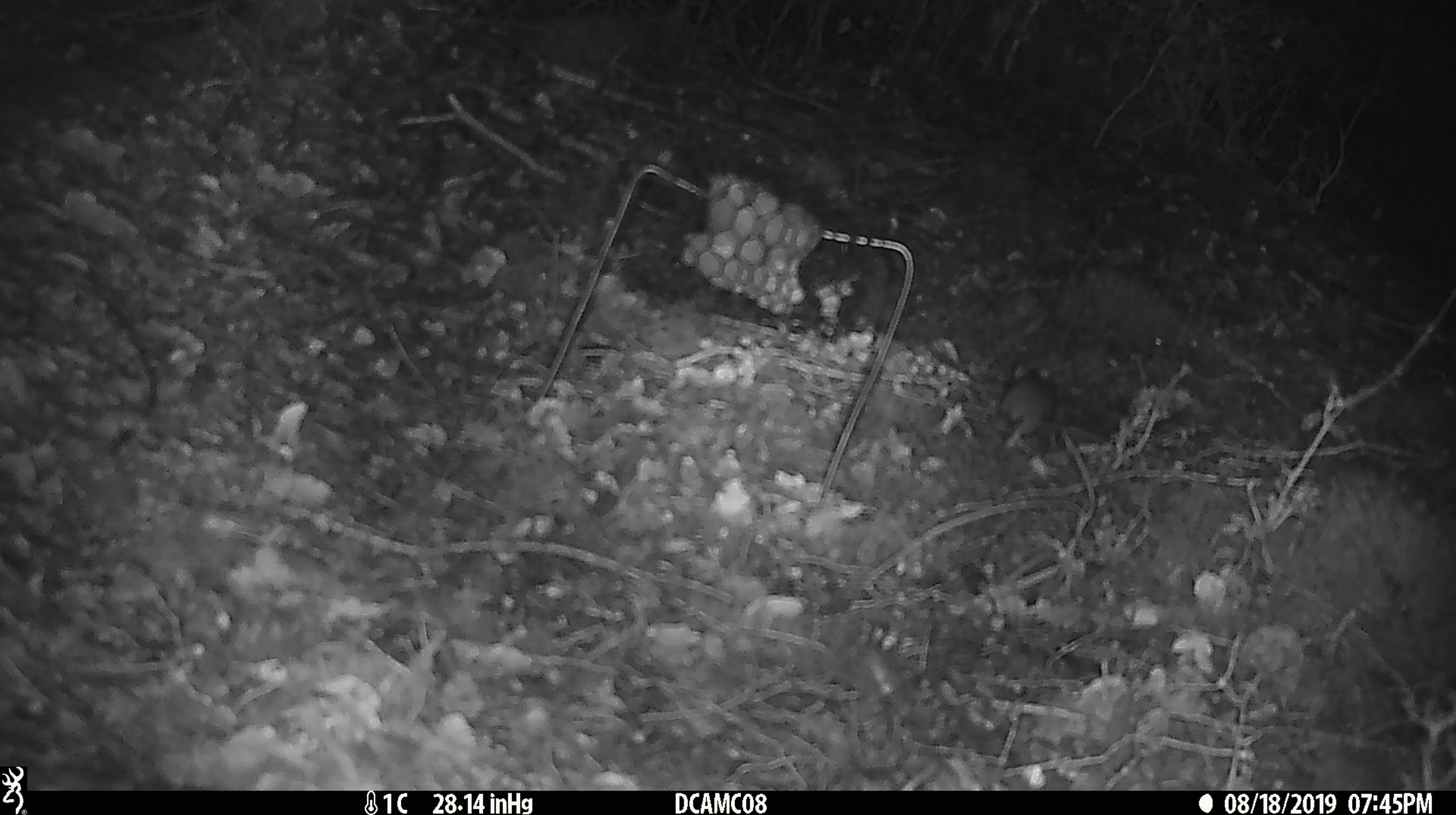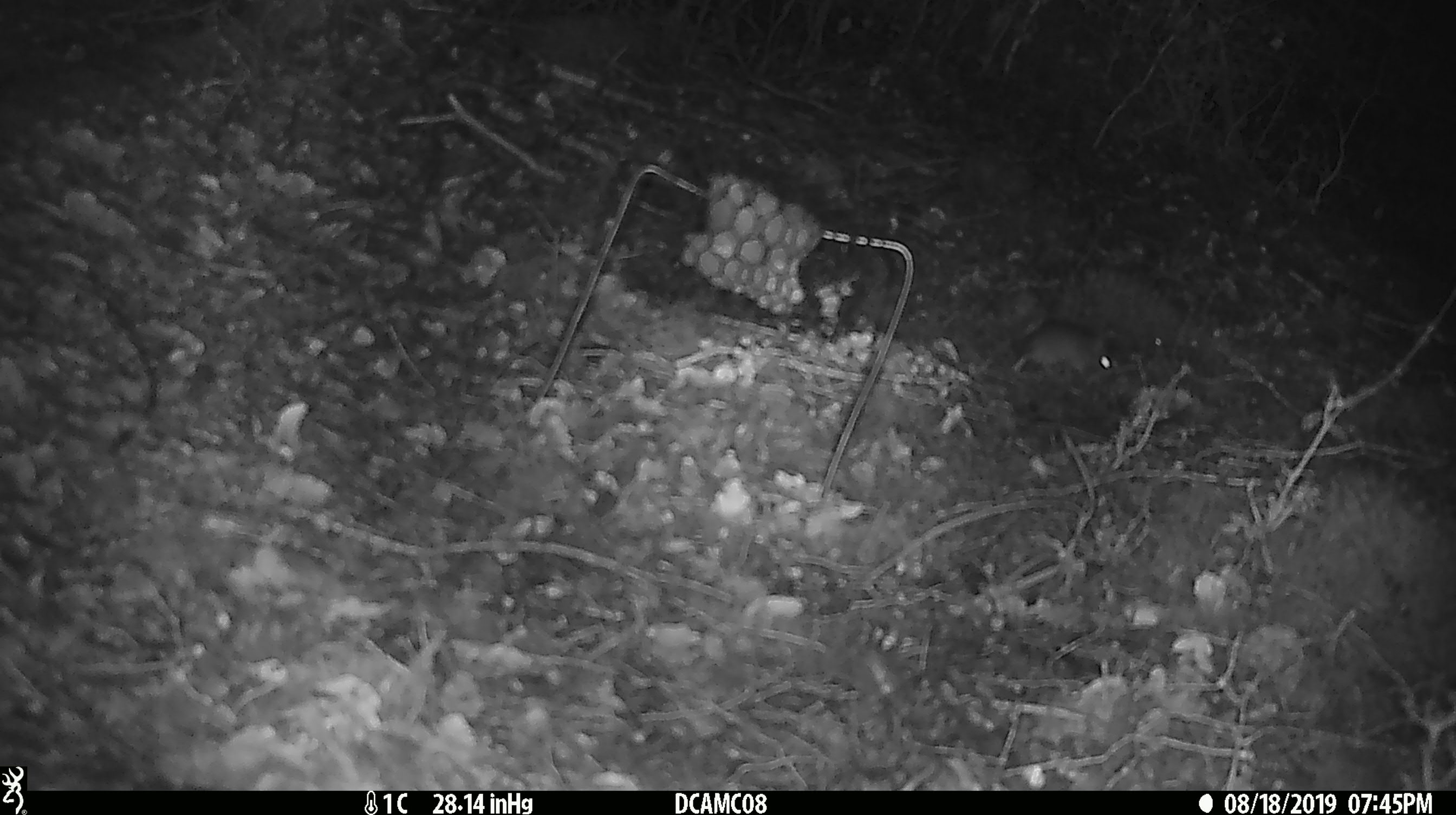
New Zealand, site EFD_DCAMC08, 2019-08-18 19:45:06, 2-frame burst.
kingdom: Animalia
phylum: Chordata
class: Mammalia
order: Rodentia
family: Muridae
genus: Mus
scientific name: Mus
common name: mouse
Mouse (Mus).